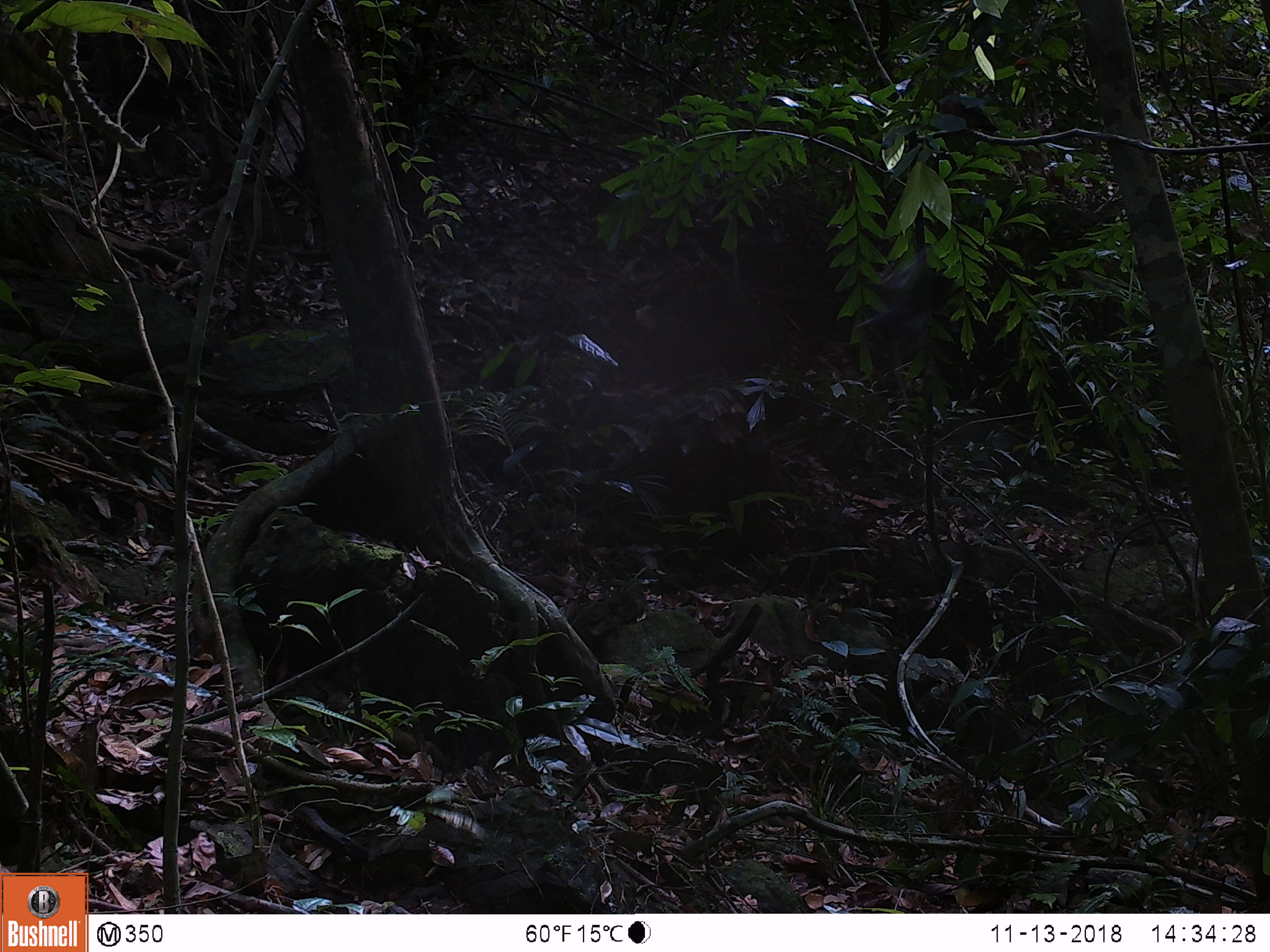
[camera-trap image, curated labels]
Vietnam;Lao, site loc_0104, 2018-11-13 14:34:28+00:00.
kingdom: Animalia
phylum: Chordata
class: Aves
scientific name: Aves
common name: bird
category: unidentified bird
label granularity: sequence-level